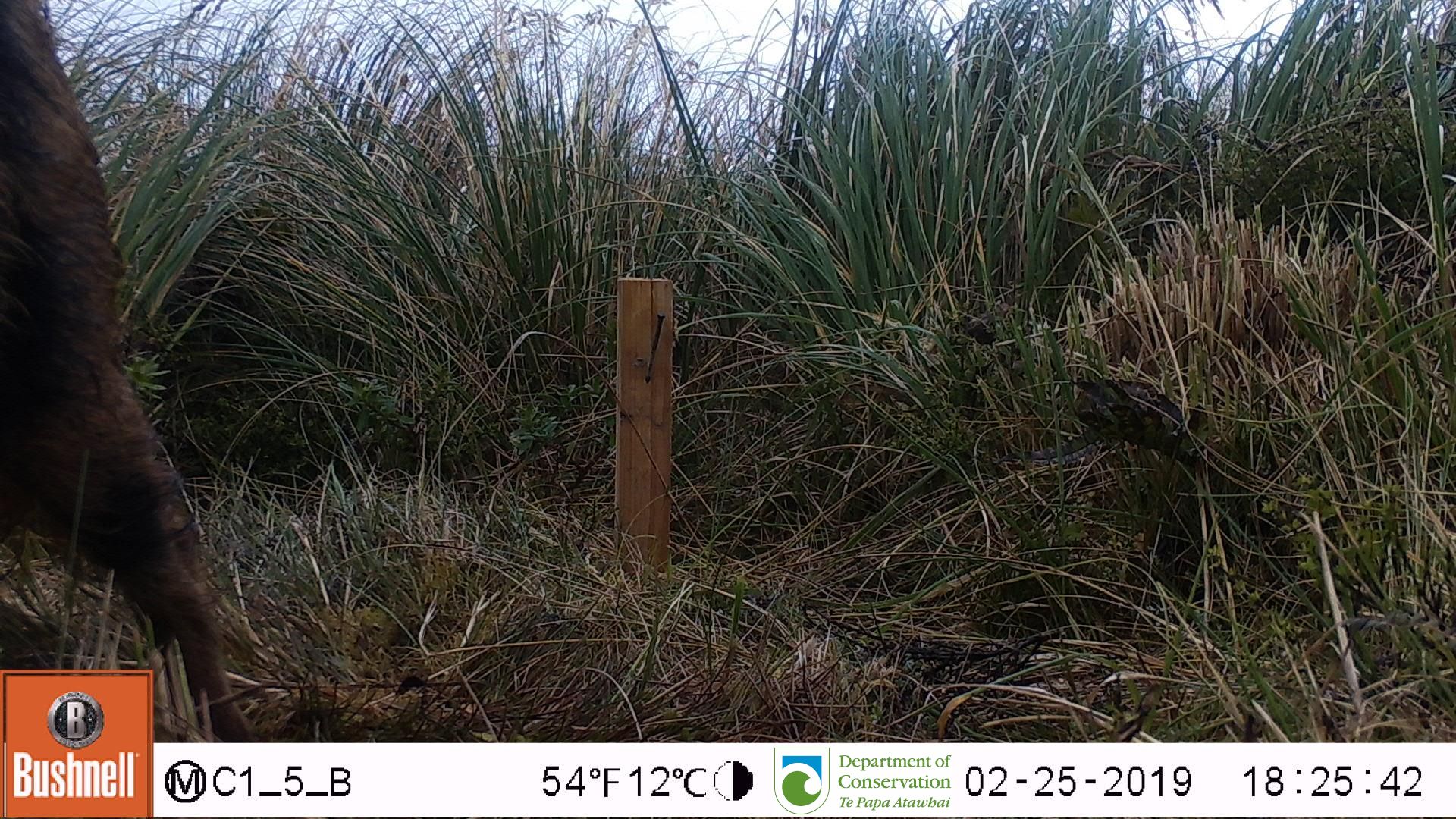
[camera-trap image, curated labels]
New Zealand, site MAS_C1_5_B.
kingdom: Animalia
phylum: Chordata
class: Mammalia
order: Artiodactyla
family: Suidae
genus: Sus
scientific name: Sus scrofa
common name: pig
Pig (Sus scrofa).